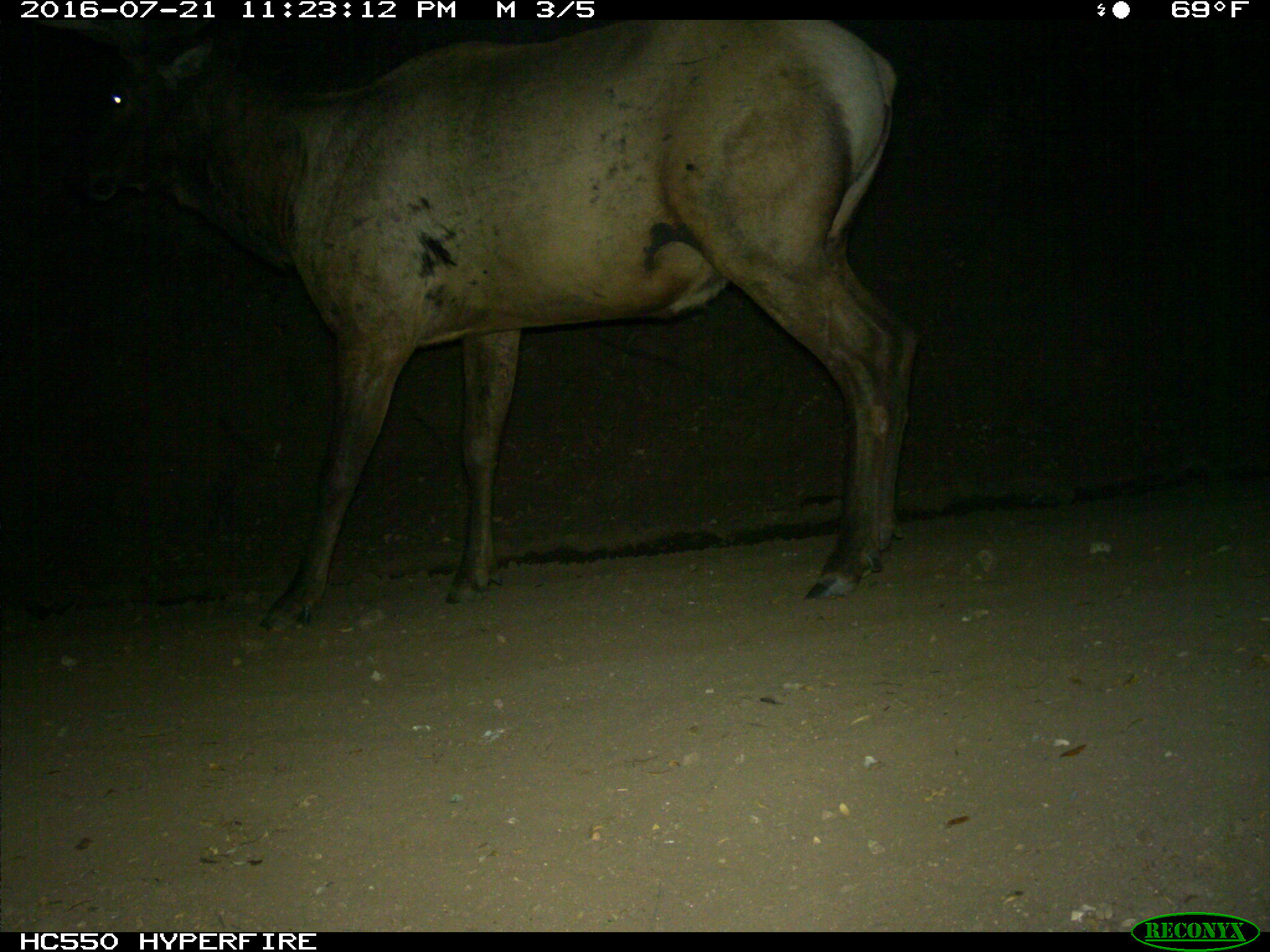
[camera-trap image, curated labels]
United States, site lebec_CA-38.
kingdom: Animalia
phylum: Chordata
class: Mammalia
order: Artiodactyla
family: Cervidae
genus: Cervus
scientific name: Cervus canadensis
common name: elk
Cervus canadensis (elk).